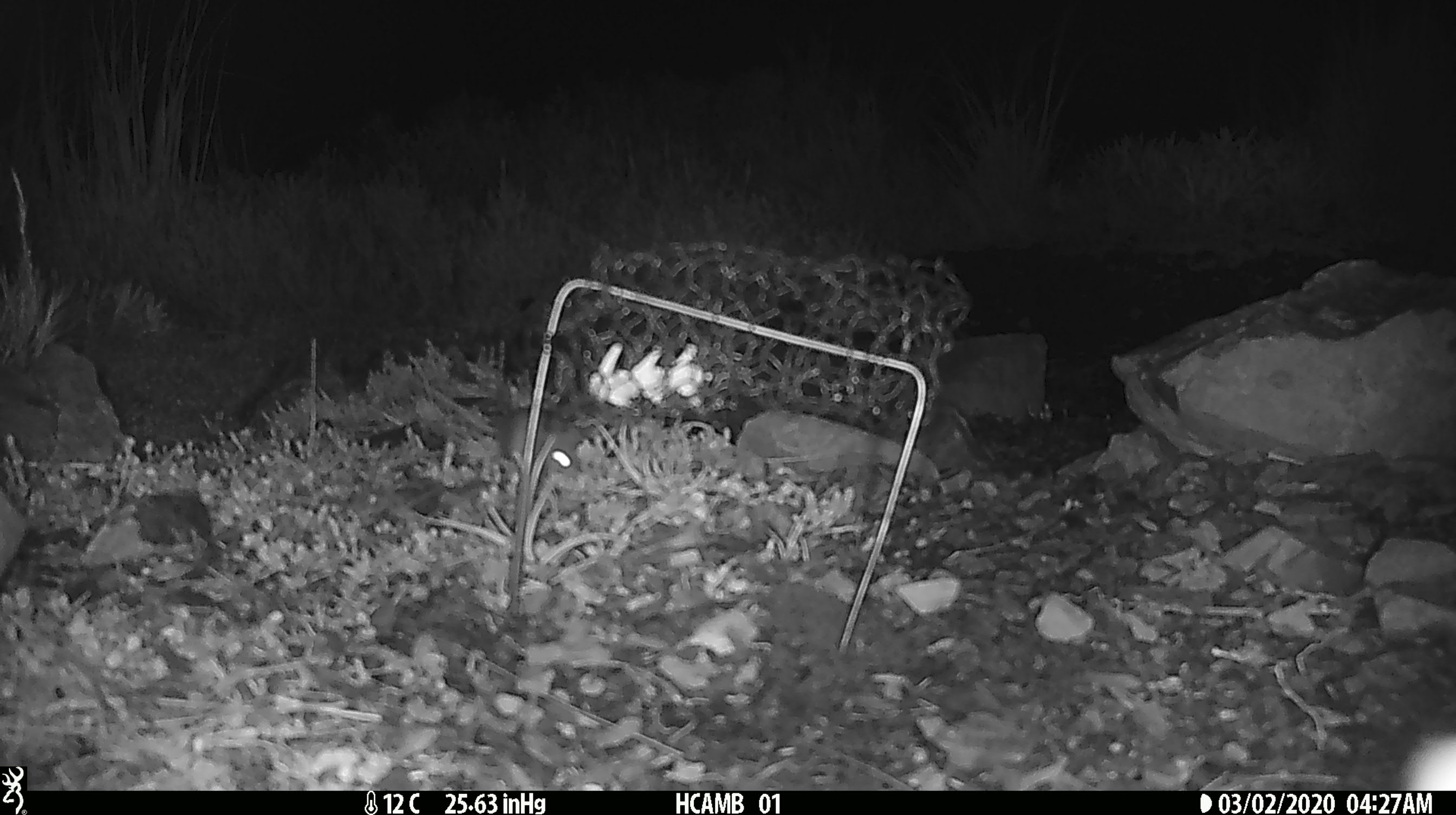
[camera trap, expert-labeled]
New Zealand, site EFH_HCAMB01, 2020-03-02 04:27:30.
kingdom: Animalia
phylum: Chordata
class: Mammalia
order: Rodentia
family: Muridae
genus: Mus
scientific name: Mus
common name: mouse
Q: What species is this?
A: Mouse (Mus).